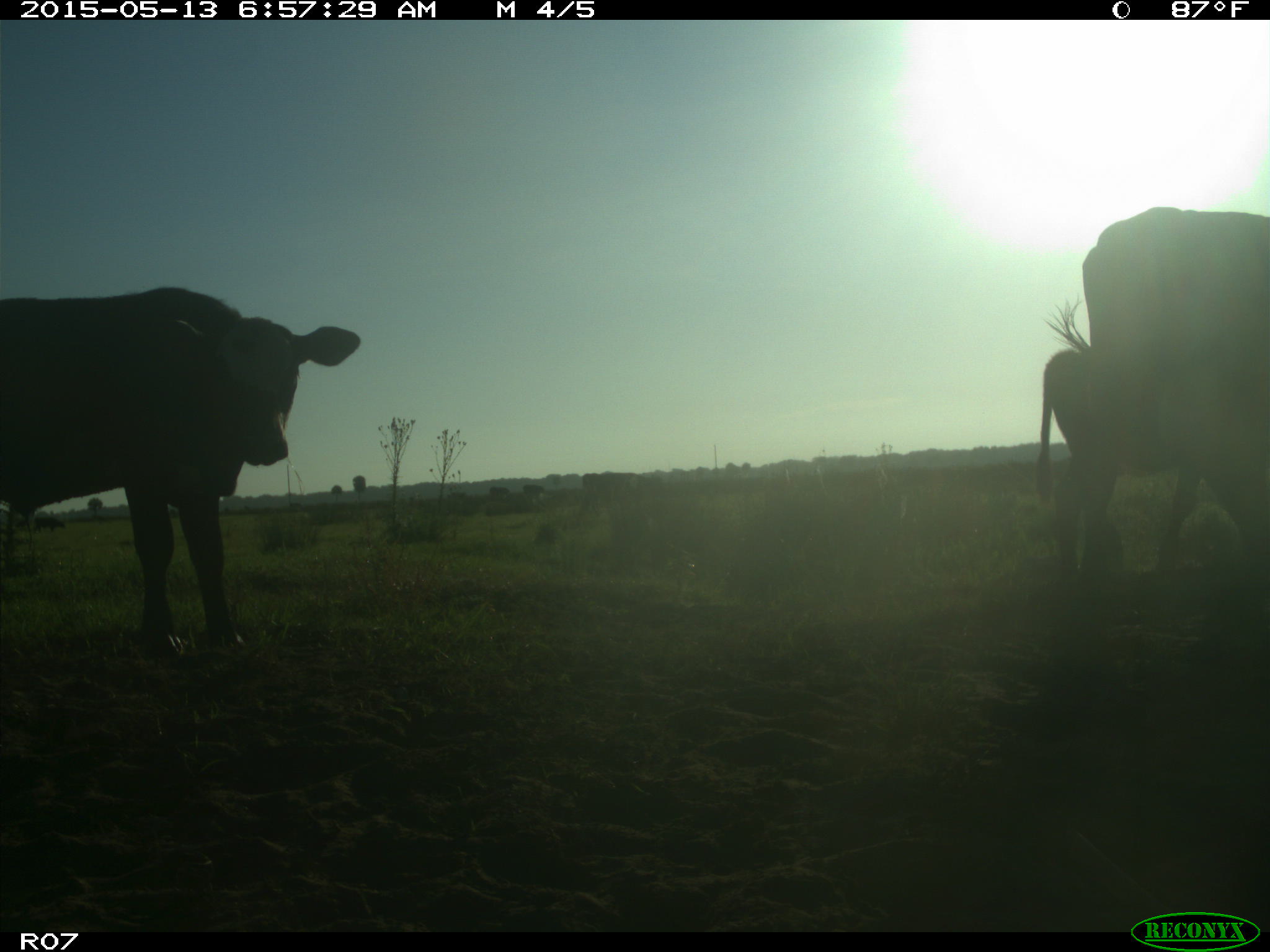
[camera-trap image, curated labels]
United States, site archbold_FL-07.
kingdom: Animalia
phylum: Chordata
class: Mammalia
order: Artiodactyla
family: Bovidae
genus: Bos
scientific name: Bos taurus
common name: domestic cow